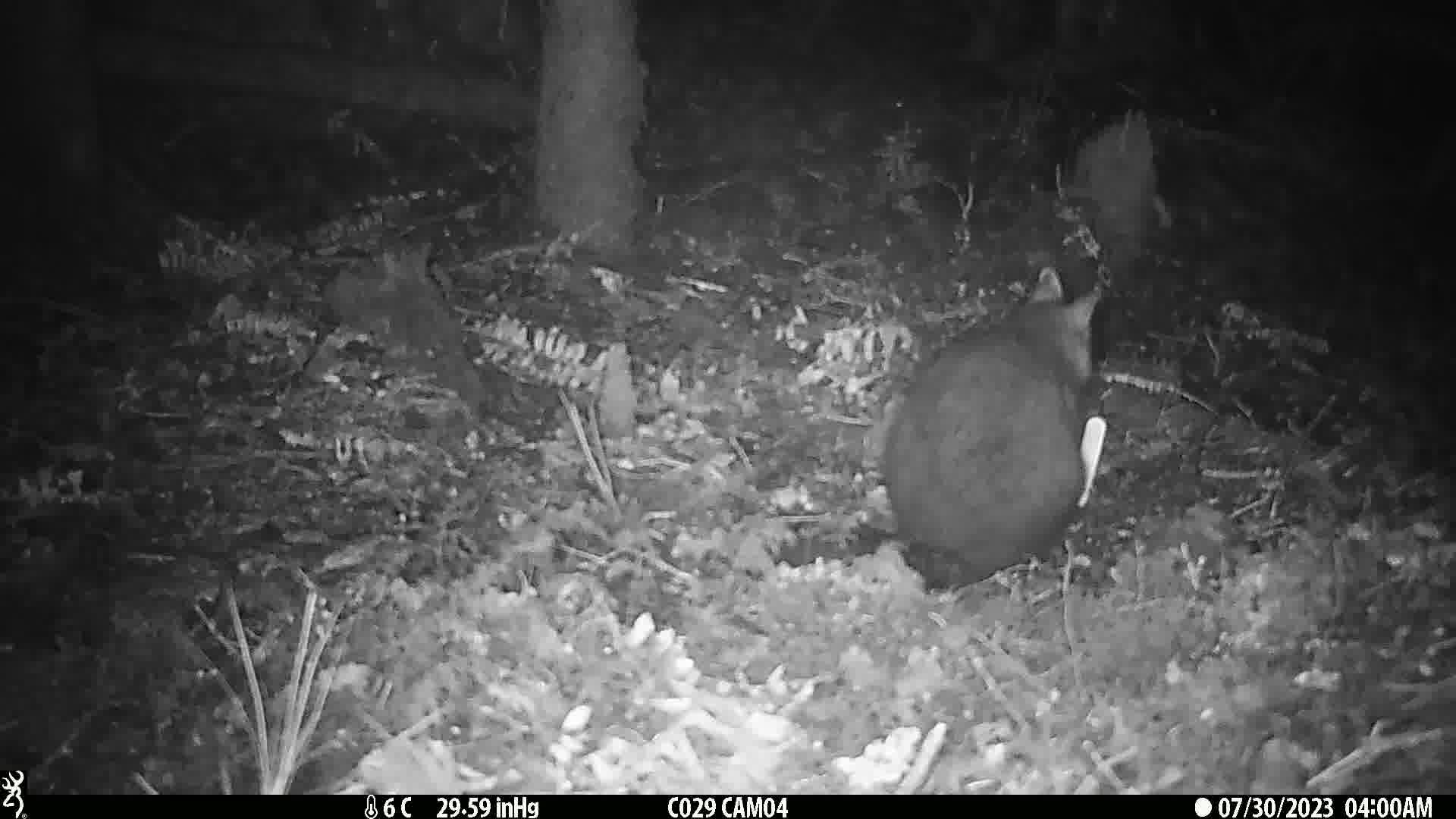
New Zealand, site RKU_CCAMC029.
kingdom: Animalia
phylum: Chordata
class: Mammalia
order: Diprotodontia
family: Phalangeridae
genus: Trichosurus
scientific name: Trichosurus vulpecula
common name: common brushtail possum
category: possum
Possum (common brushtail possum) (Trichosurus vulpecula).